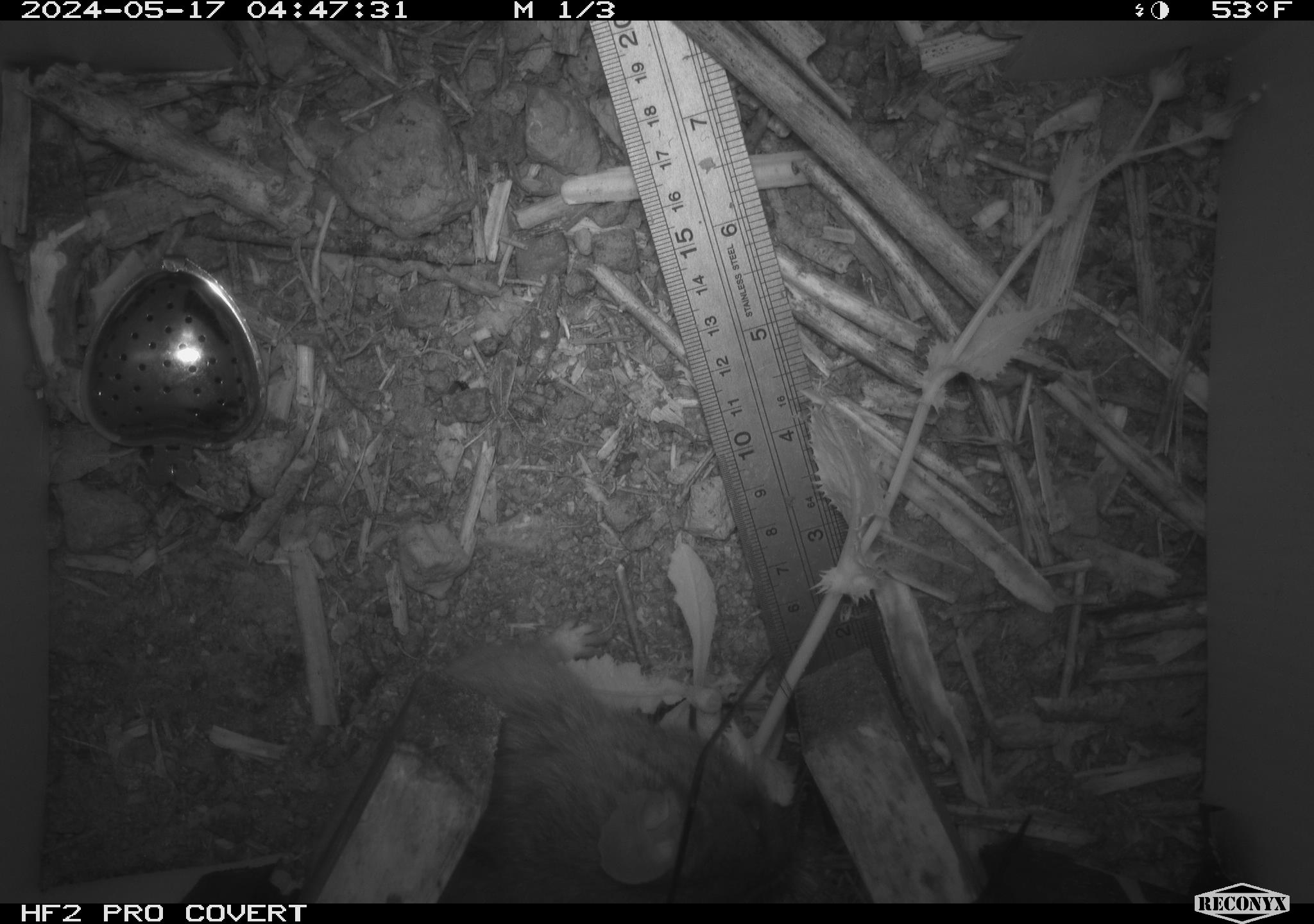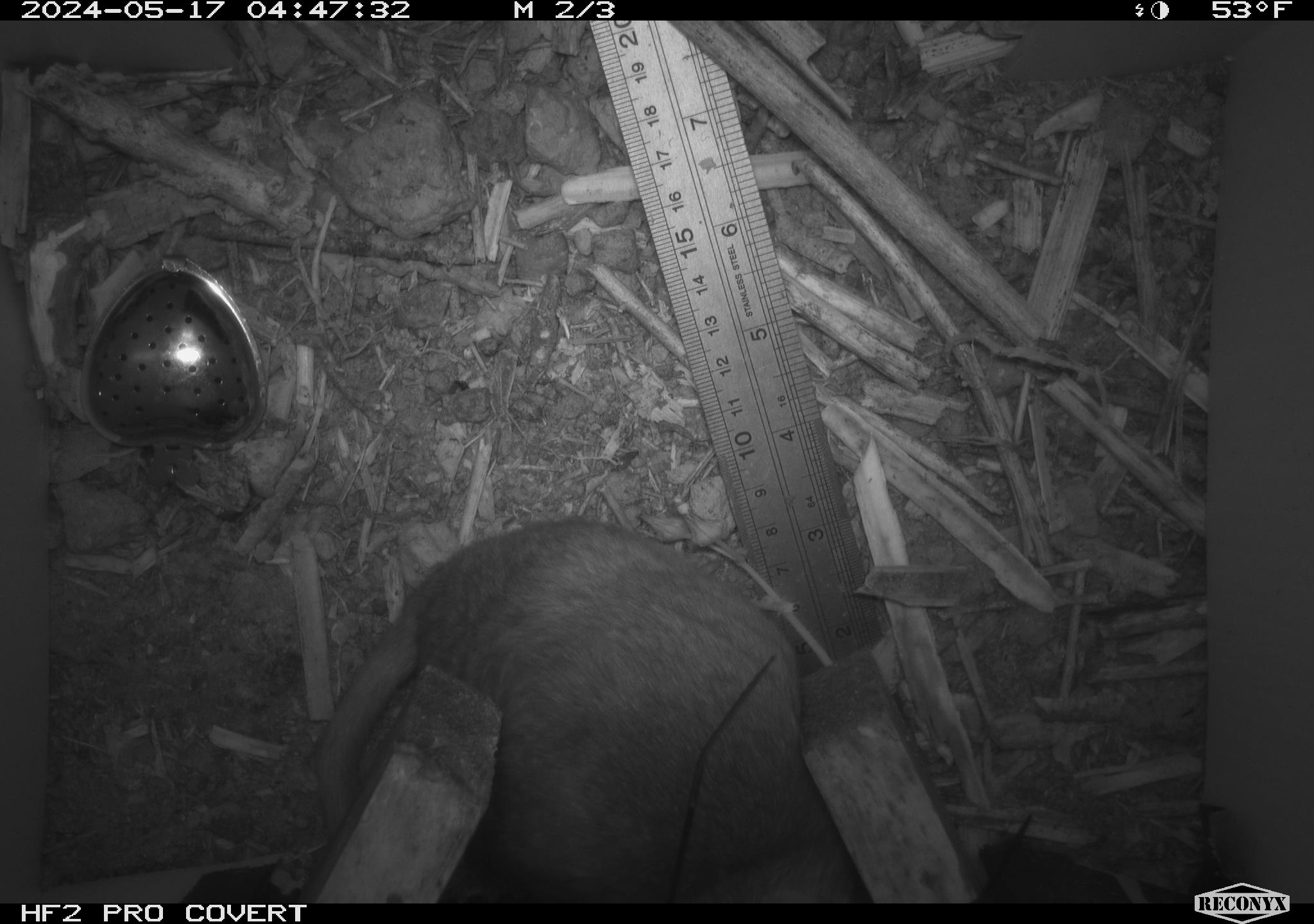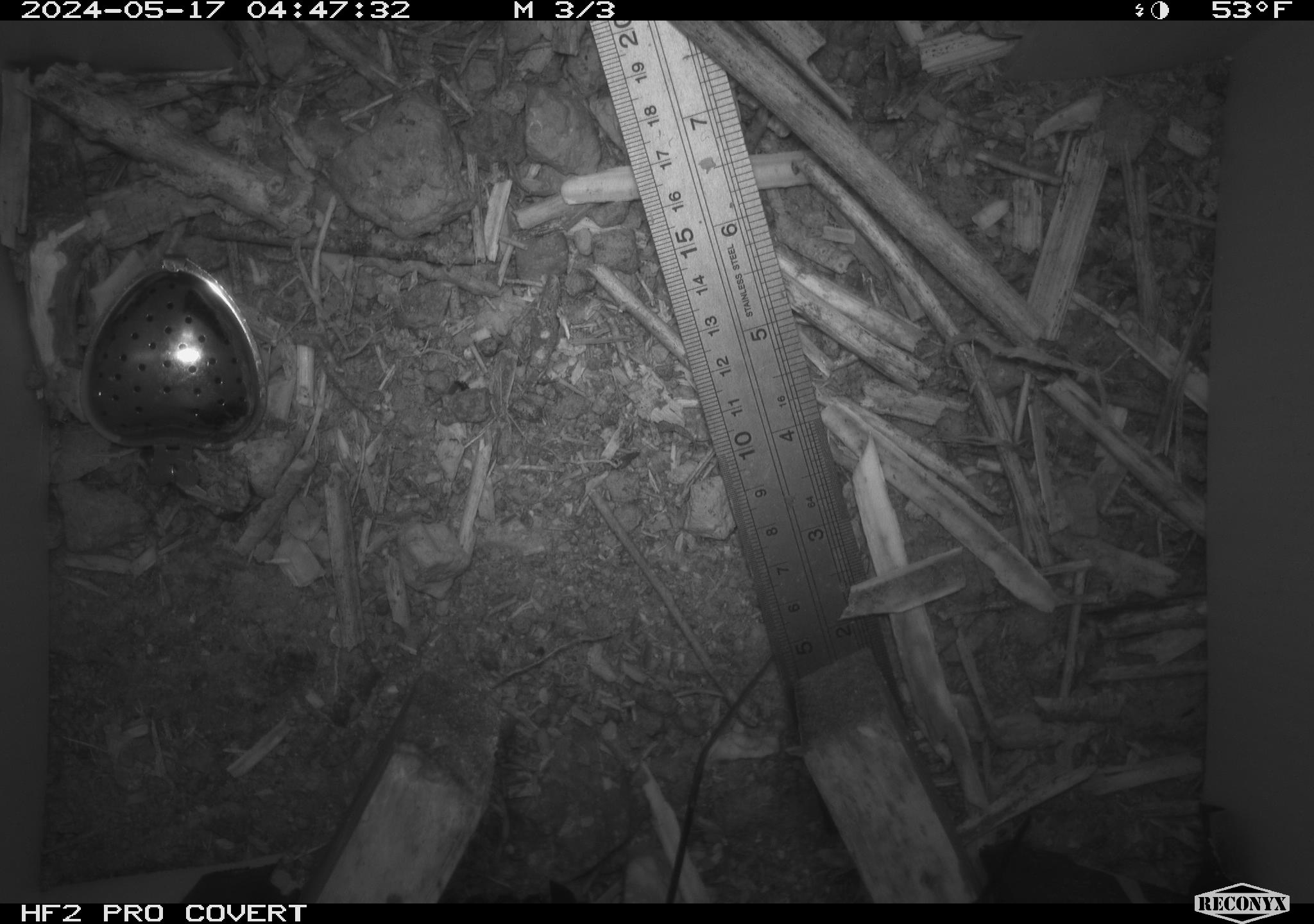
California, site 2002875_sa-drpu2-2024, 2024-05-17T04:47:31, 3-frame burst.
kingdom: Animalia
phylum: Chordata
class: Mammalia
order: Rodentia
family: Cricetidae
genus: Neotoma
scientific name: Neotoma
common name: pack rat or woodrat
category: neotoma species